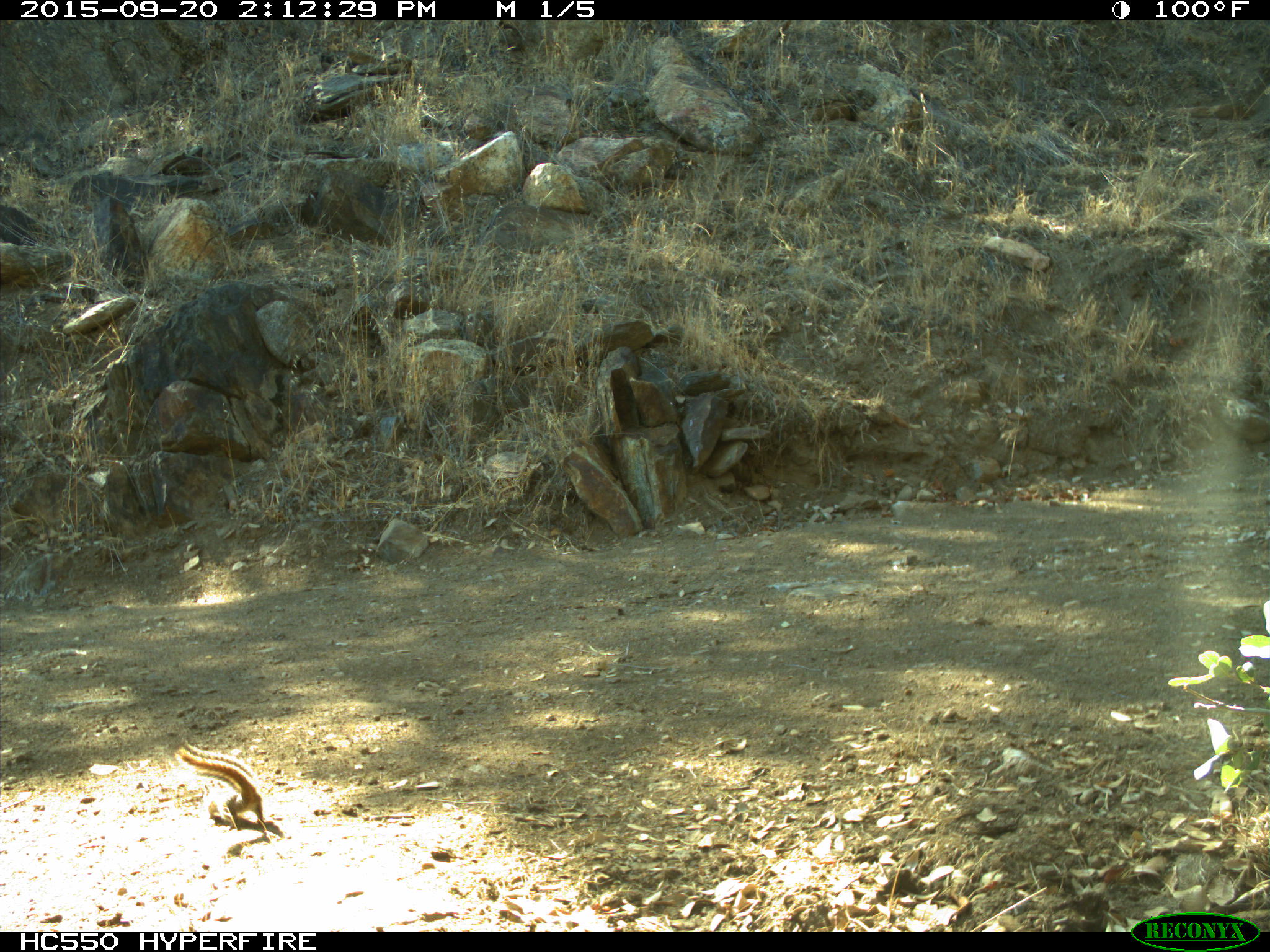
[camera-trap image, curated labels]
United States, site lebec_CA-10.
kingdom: Animalia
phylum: Chordata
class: Mammalia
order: Rodentia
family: Sciuridae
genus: Tamias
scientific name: Tamias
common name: chipmunk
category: unidentified chipmunk